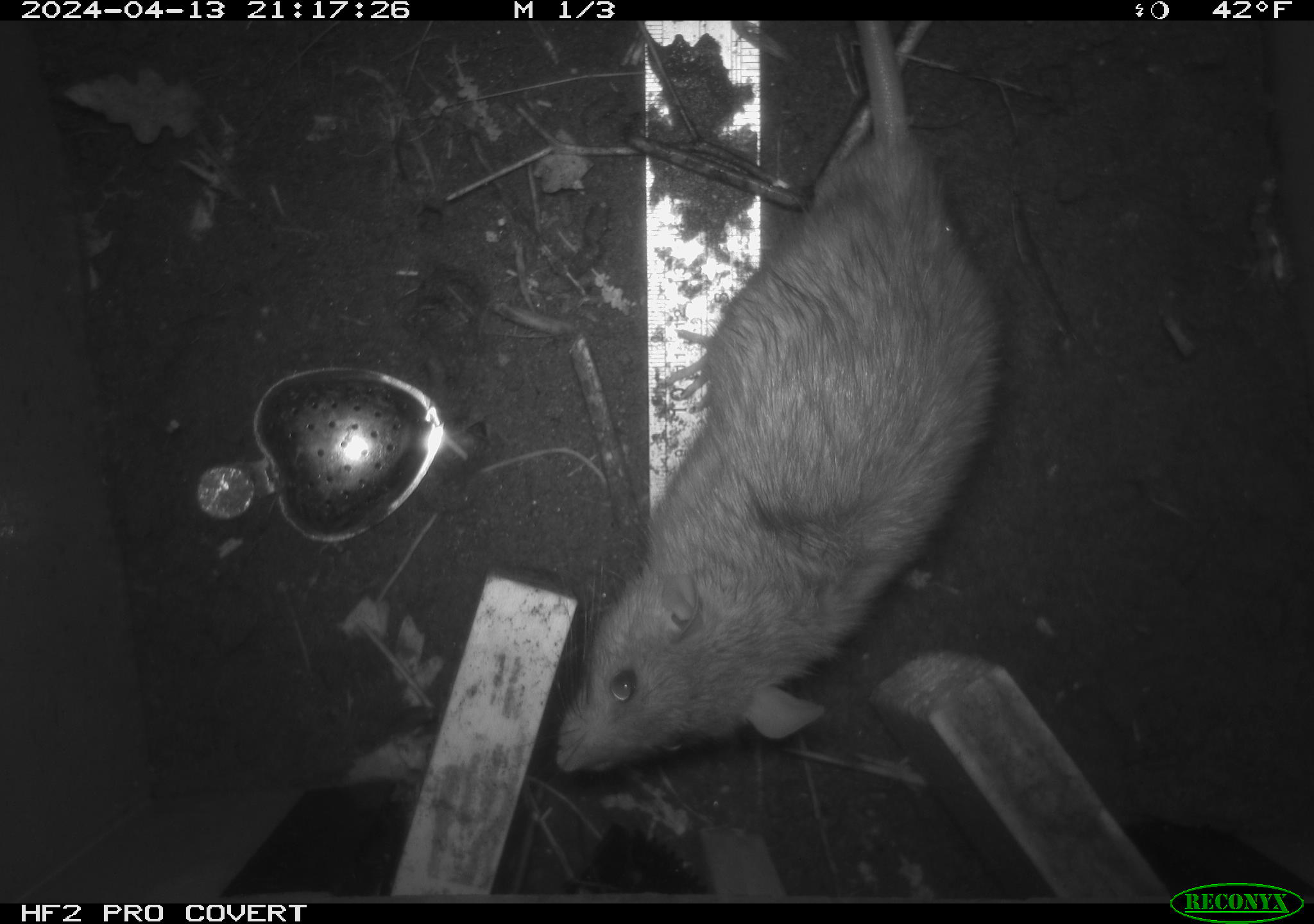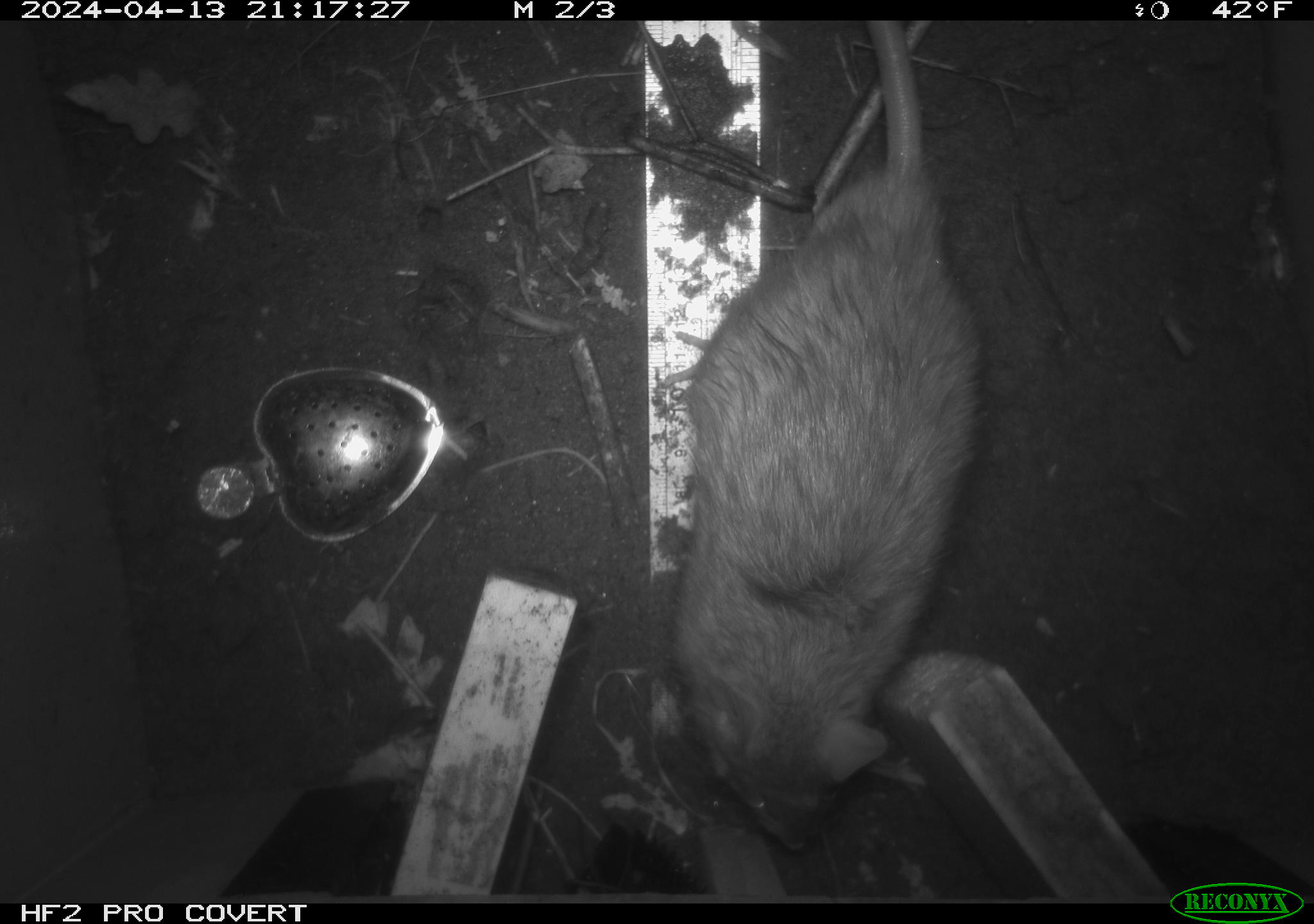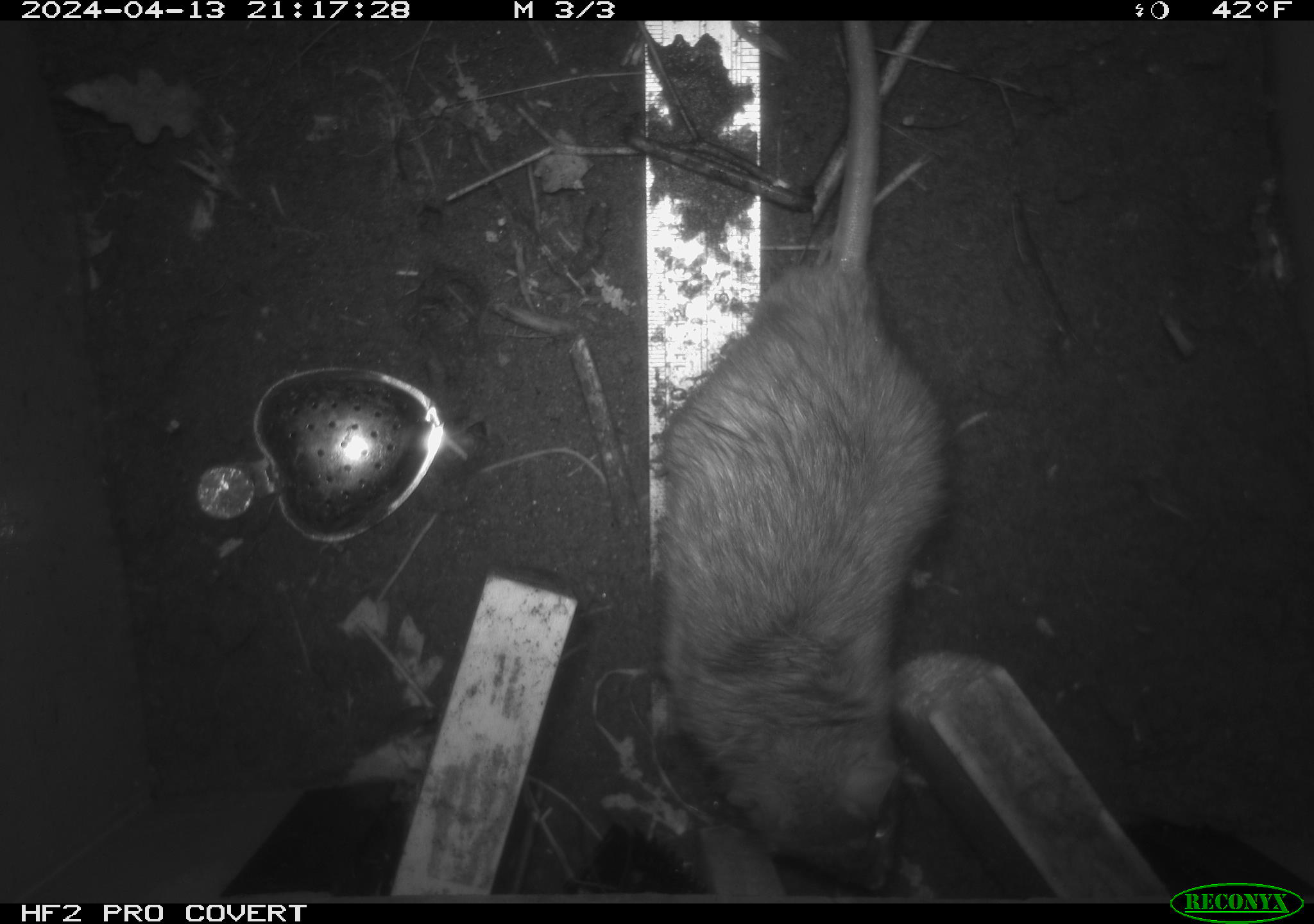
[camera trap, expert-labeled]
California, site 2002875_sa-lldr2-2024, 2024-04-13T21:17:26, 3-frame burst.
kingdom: Animalia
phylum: Chordata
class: Mammalia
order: Rodentia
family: Muridae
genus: Rattus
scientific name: Rattus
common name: rat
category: rattus species